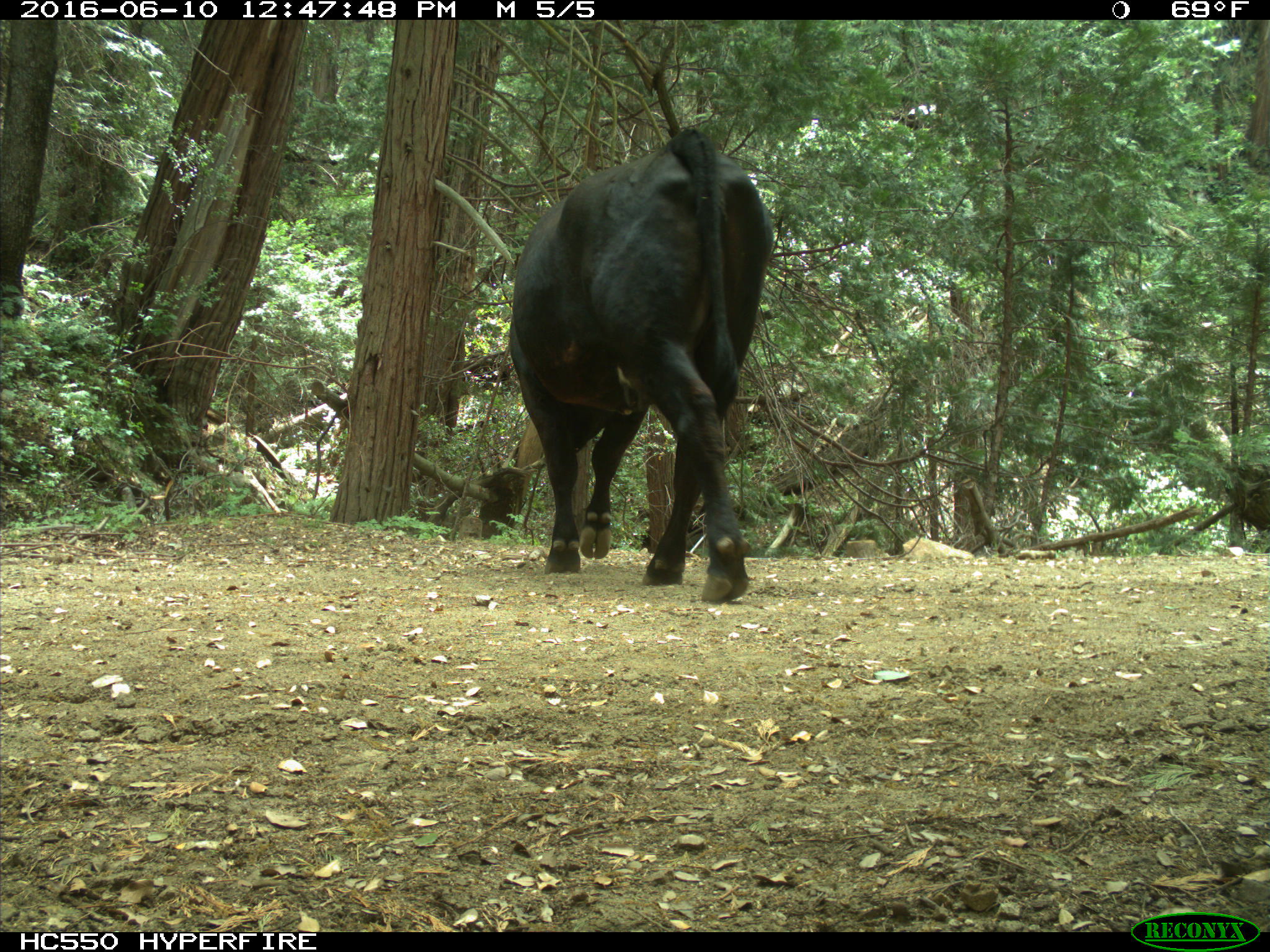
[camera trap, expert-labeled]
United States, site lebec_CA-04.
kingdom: Animalia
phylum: Chordata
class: Mammalia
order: Artiodactyla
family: Bovidae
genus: Bos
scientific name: Bos taurus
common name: domestic cow